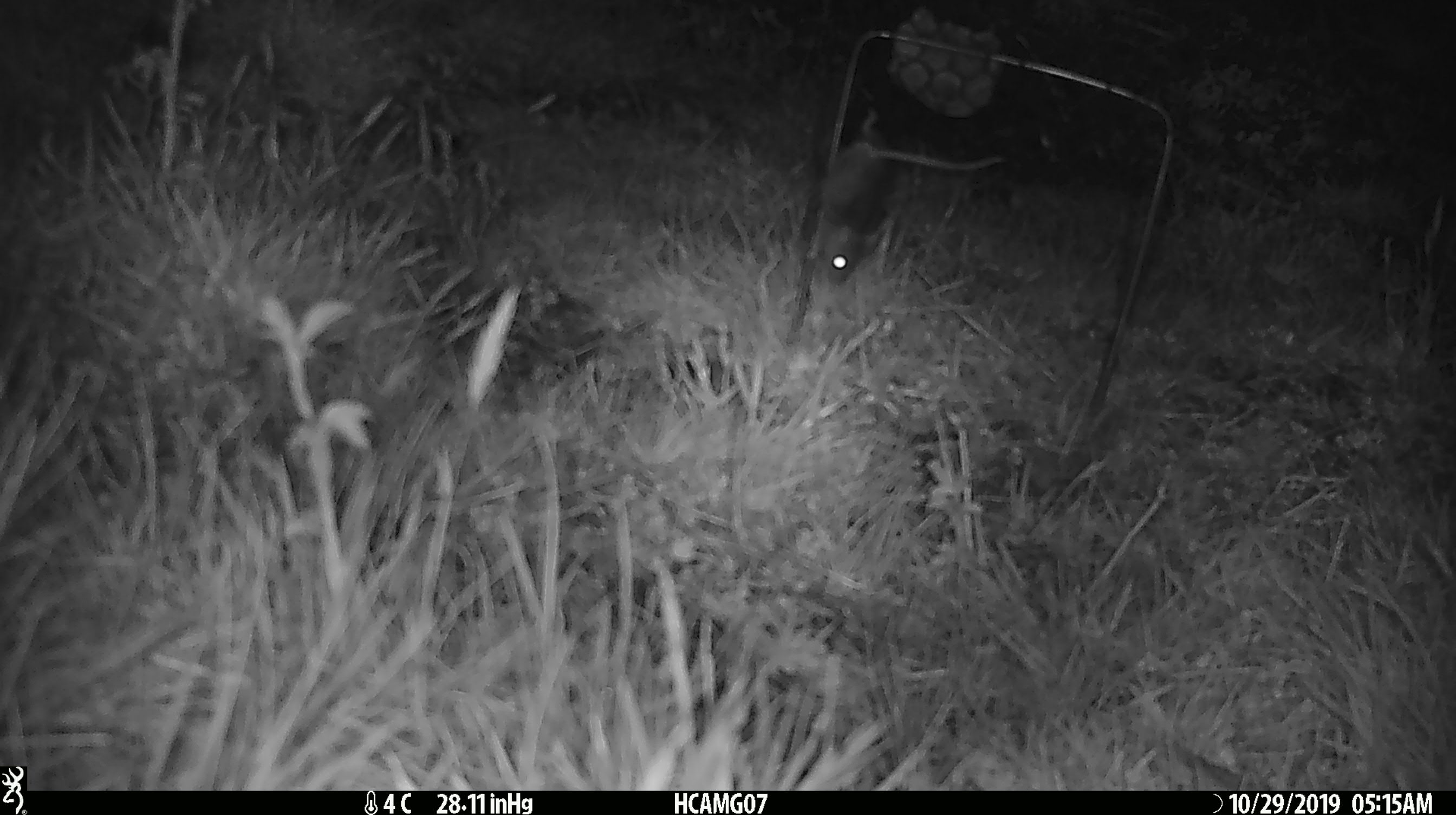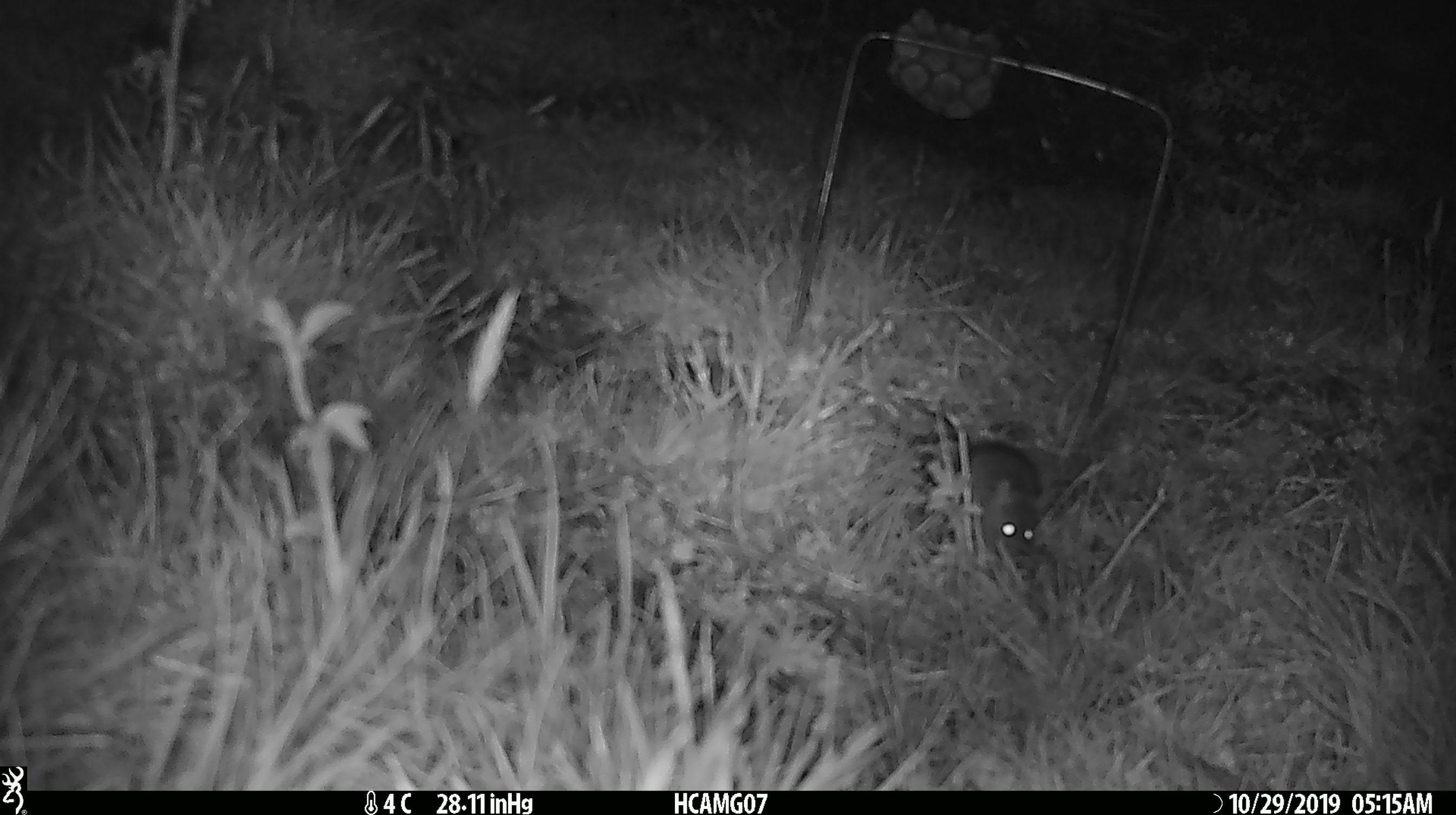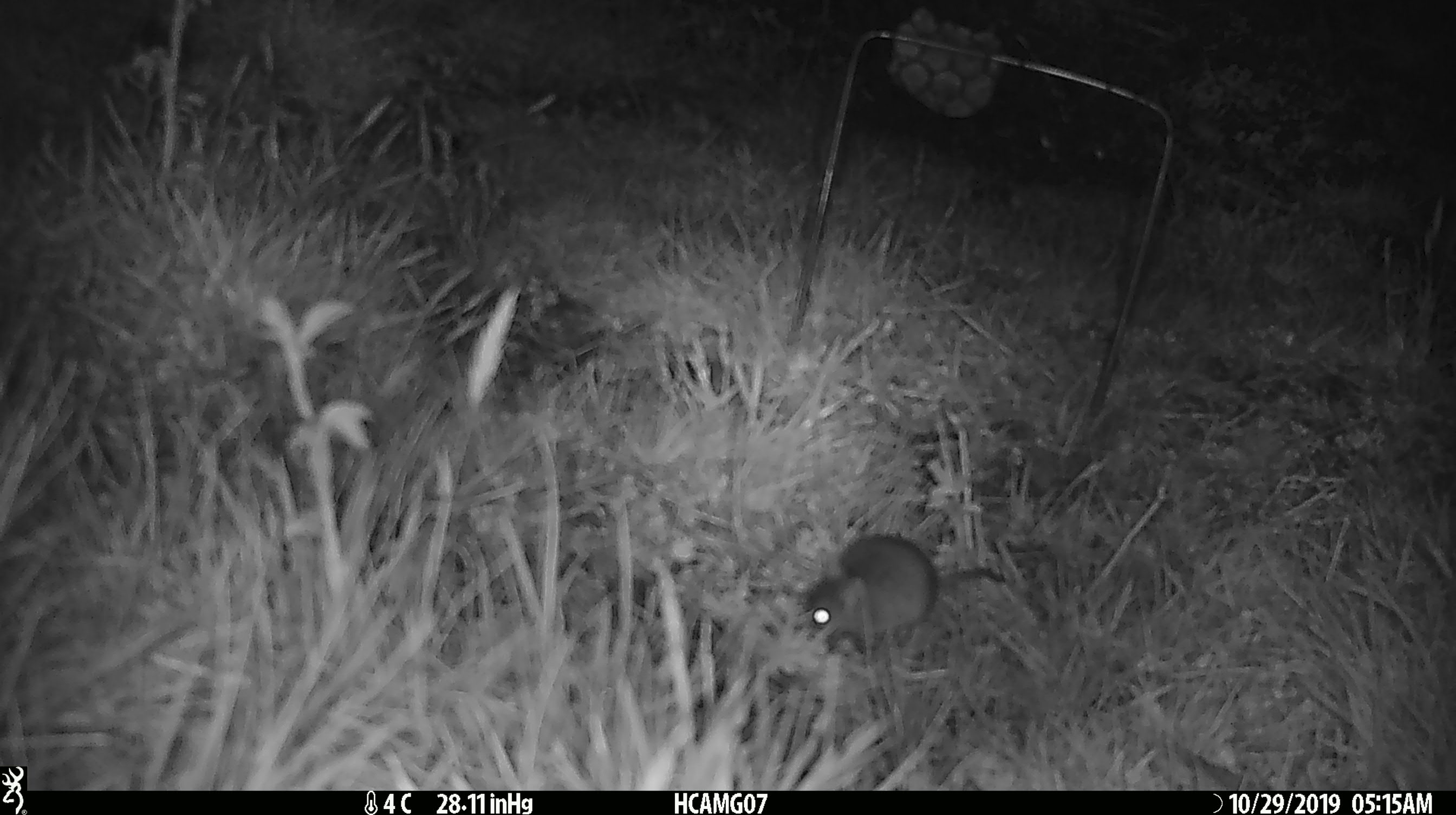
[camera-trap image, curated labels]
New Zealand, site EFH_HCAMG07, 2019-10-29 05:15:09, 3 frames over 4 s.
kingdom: Animalia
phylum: Chordata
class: Mammalia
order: Rodentia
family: Muridae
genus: Mus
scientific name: Mus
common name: mouse